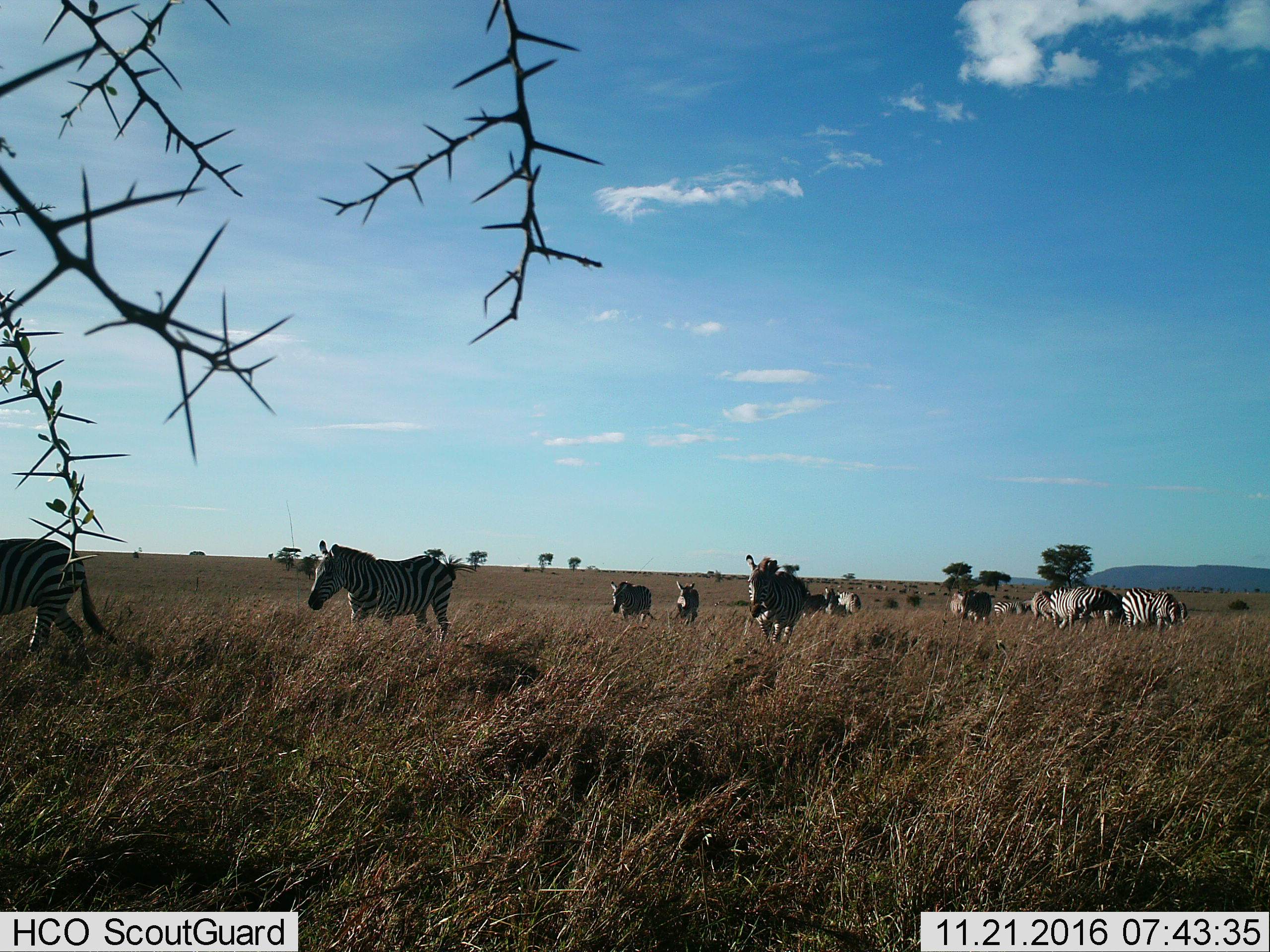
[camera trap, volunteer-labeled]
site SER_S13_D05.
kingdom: Animalia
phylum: Chordata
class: Mammalia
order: Perissodactyla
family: Equidae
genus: Equus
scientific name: Equus quagga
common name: plains zebra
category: zebraplains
Zebraplains (plains zebra) (Equus quagga), count 11-50. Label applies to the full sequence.